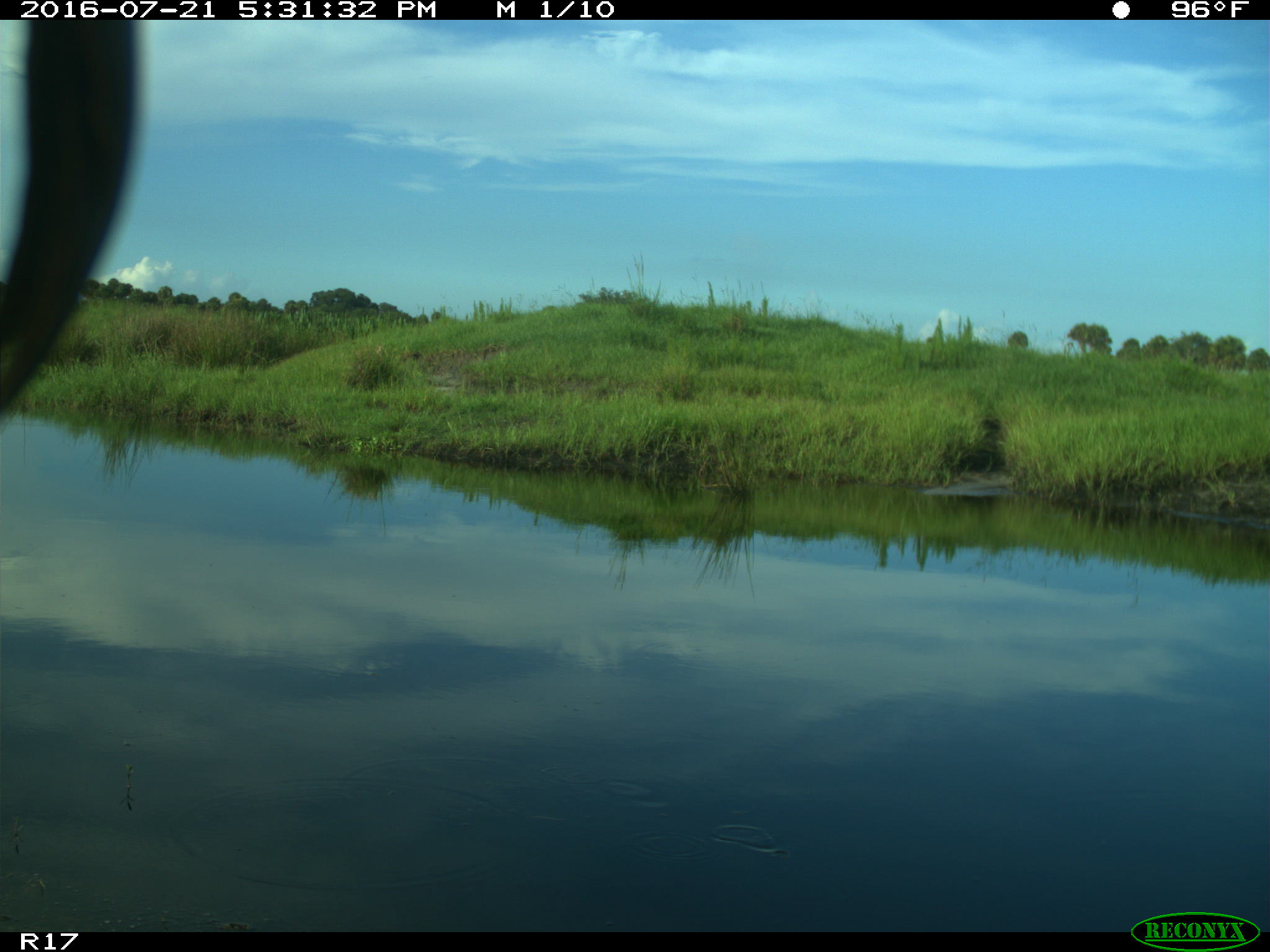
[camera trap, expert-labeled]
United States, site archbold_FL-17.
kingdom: Animalia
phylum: Chordata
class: Aves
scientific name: Aves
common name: birds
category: unidentified bird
Unidentified bird (birds) (Aves).